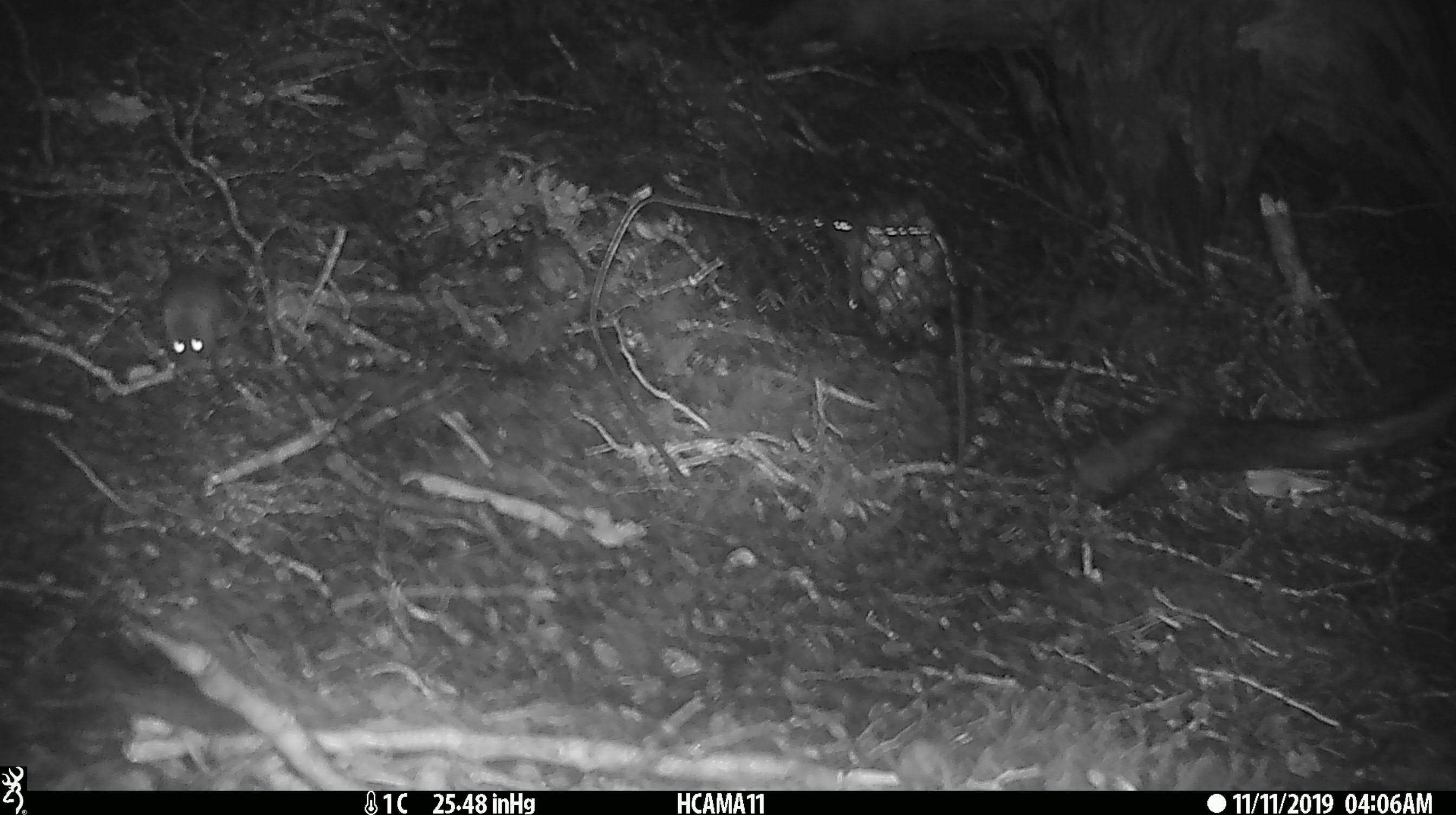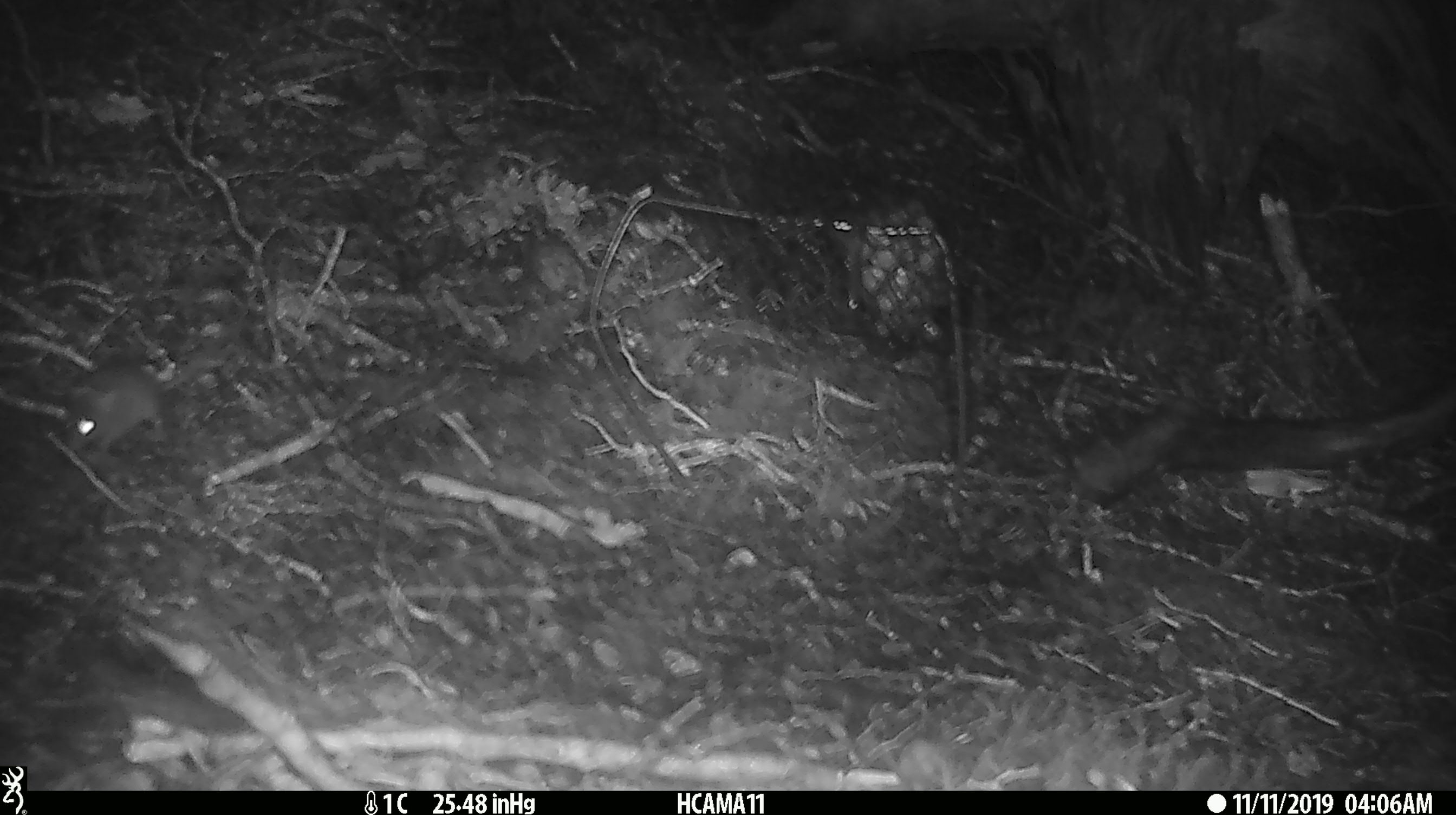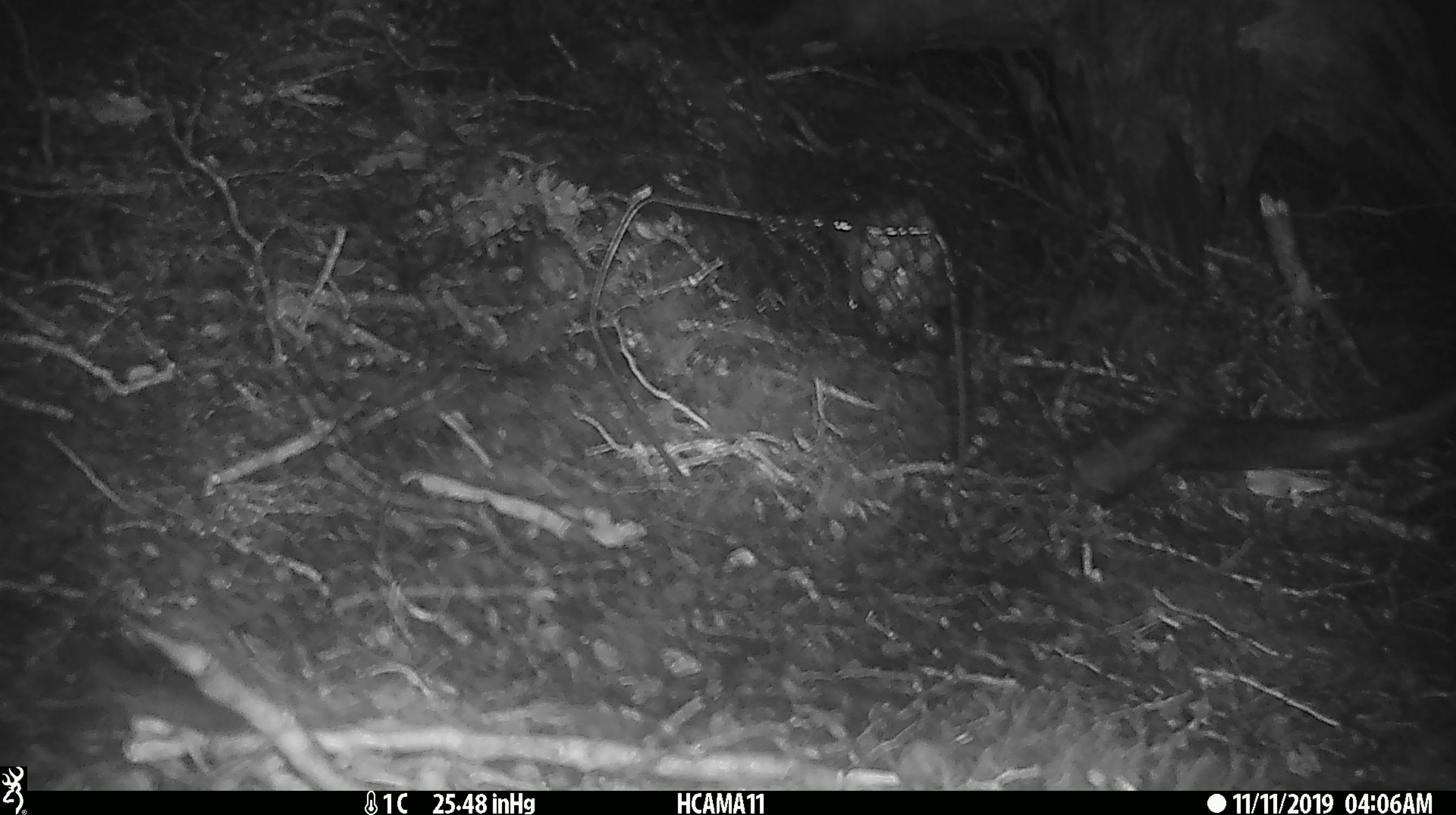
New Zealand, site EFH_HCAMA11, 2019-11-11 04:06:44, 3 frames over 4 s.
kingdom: Animalia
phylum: Chordata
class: Mammalia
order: Rodentia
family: Muridae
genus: Mus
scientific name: Mus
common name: mouse